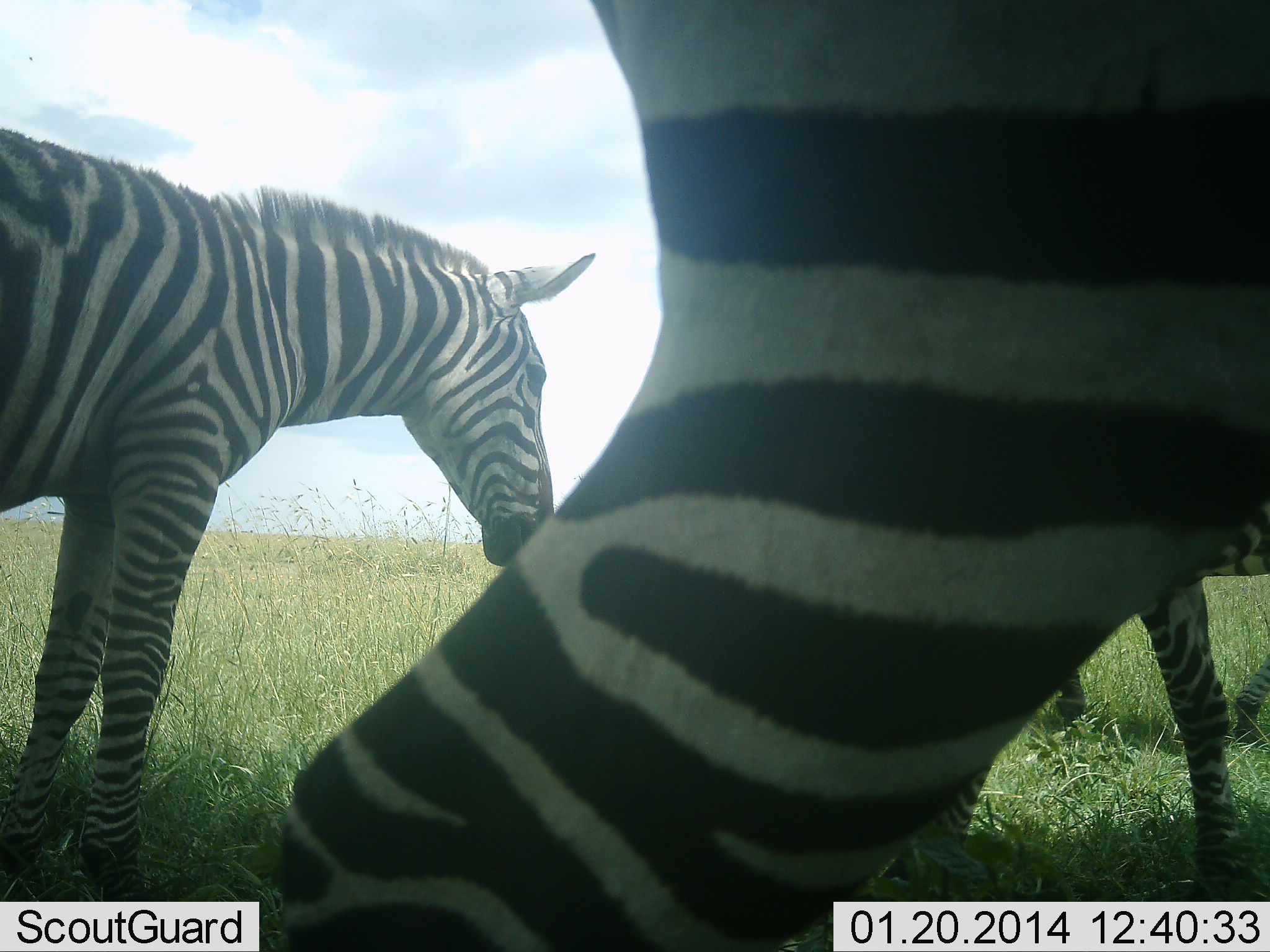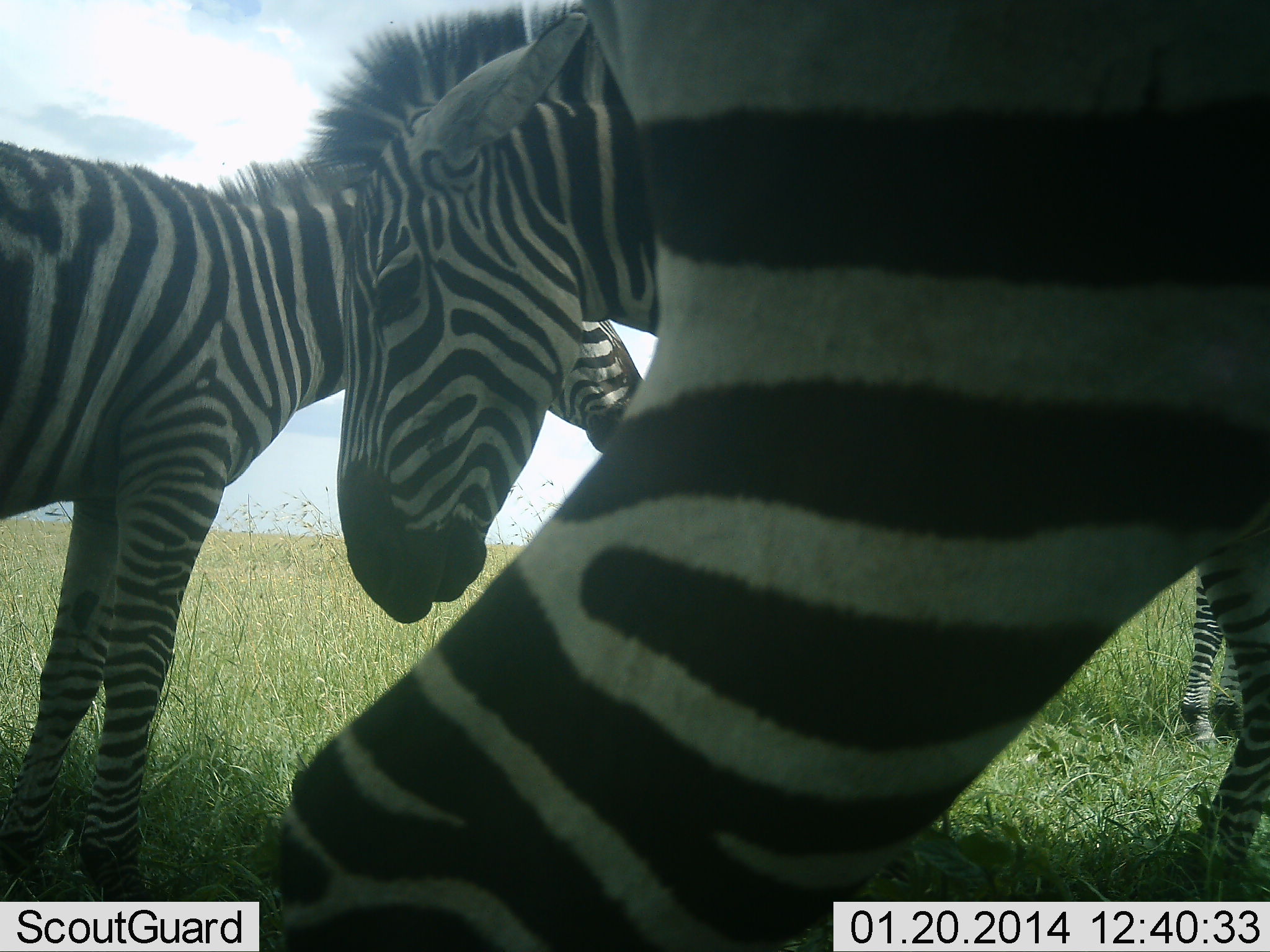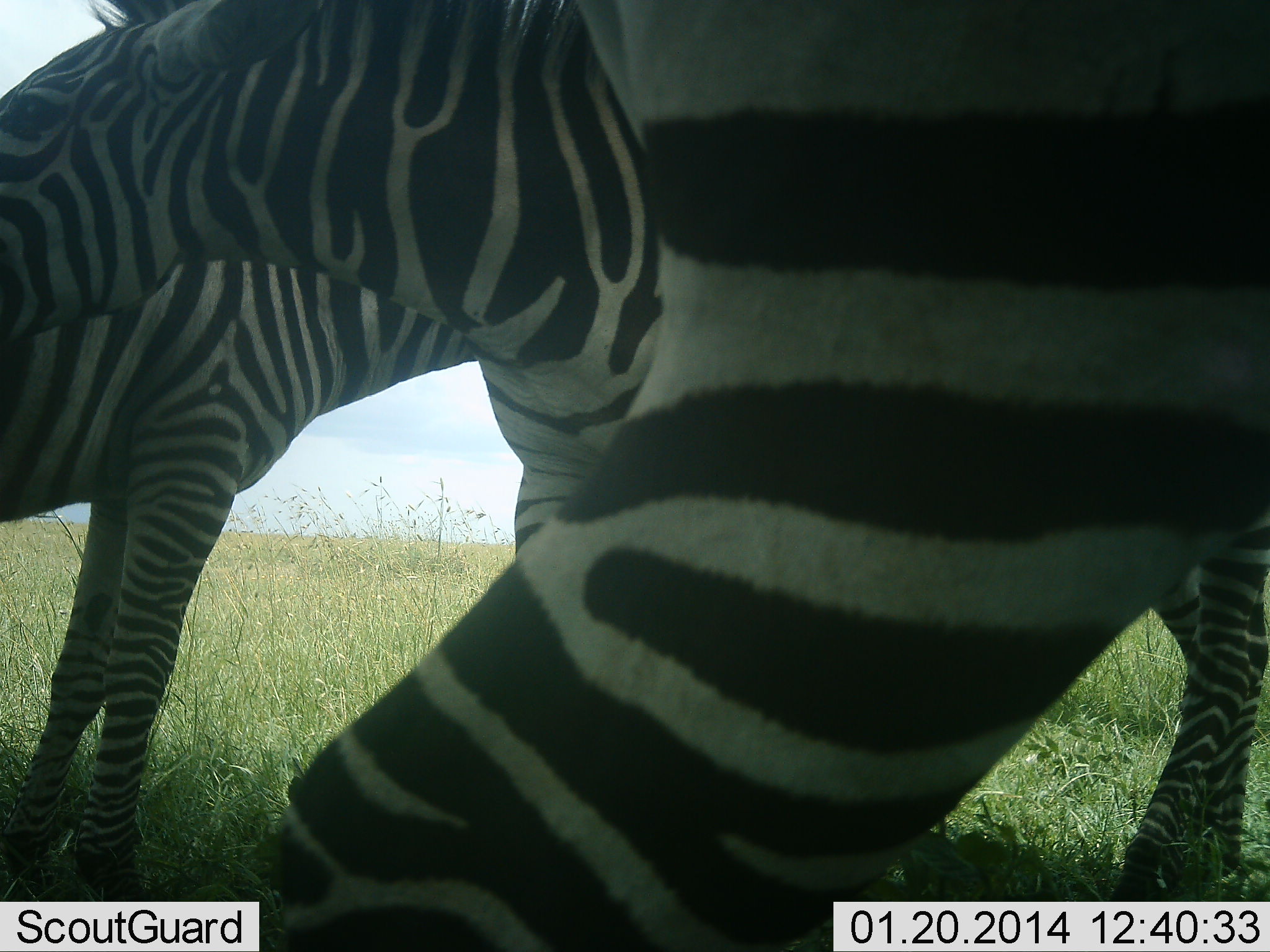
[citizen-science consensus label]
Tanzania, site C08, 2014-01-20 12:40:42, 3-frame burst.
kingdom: Animalia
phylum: Chordata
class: Mammalia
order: Perissodactyla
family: Equidae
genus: Equus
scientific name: Equus quagga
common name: plains zebra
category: zebra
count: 4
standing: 90%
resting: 0%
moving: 50%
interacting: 30%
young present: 20%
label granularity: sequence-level